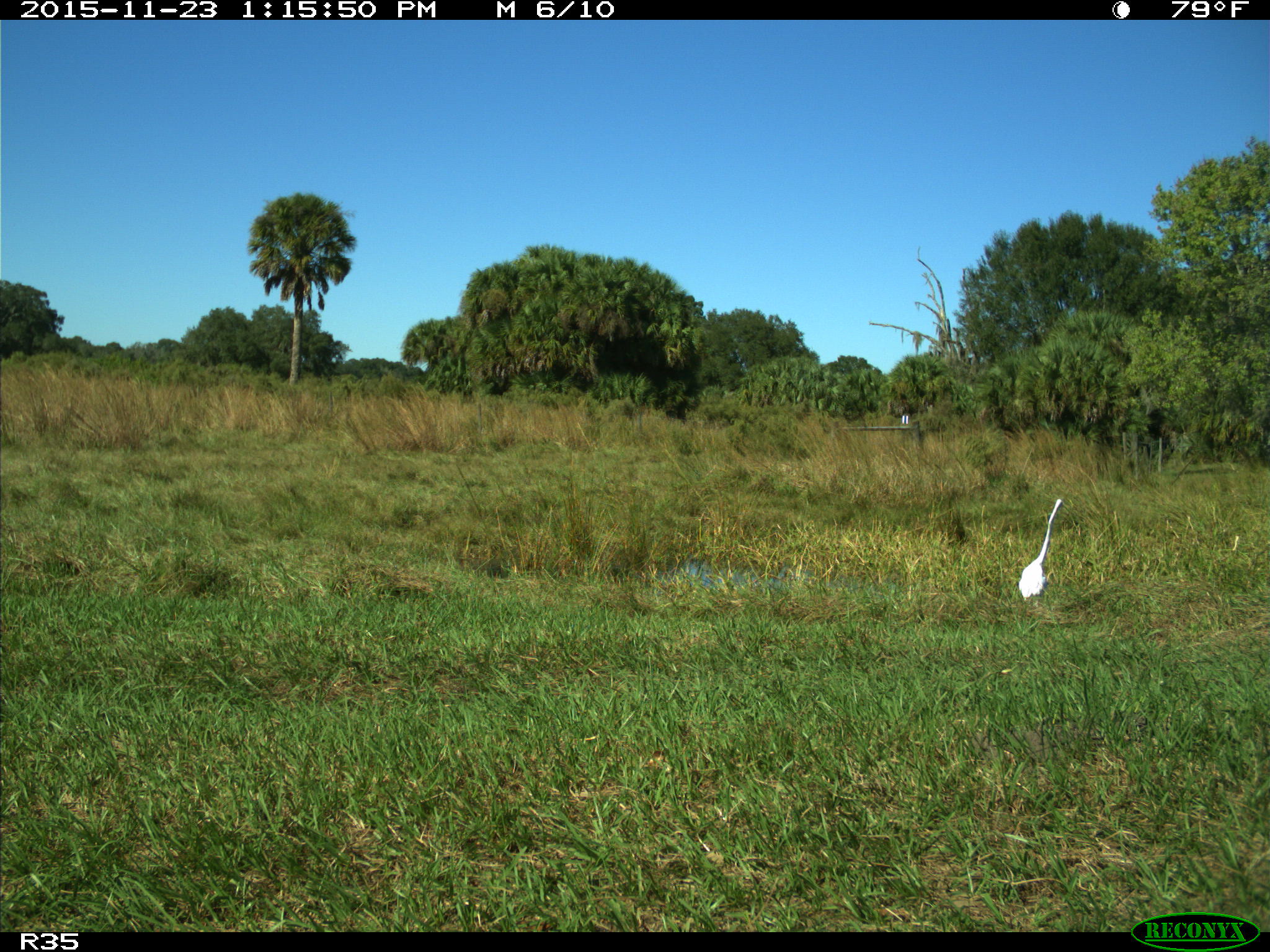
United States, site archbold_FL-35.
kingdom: Animalia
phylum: Chordata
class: Aves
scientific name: Aves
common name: birds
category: unidentified bird